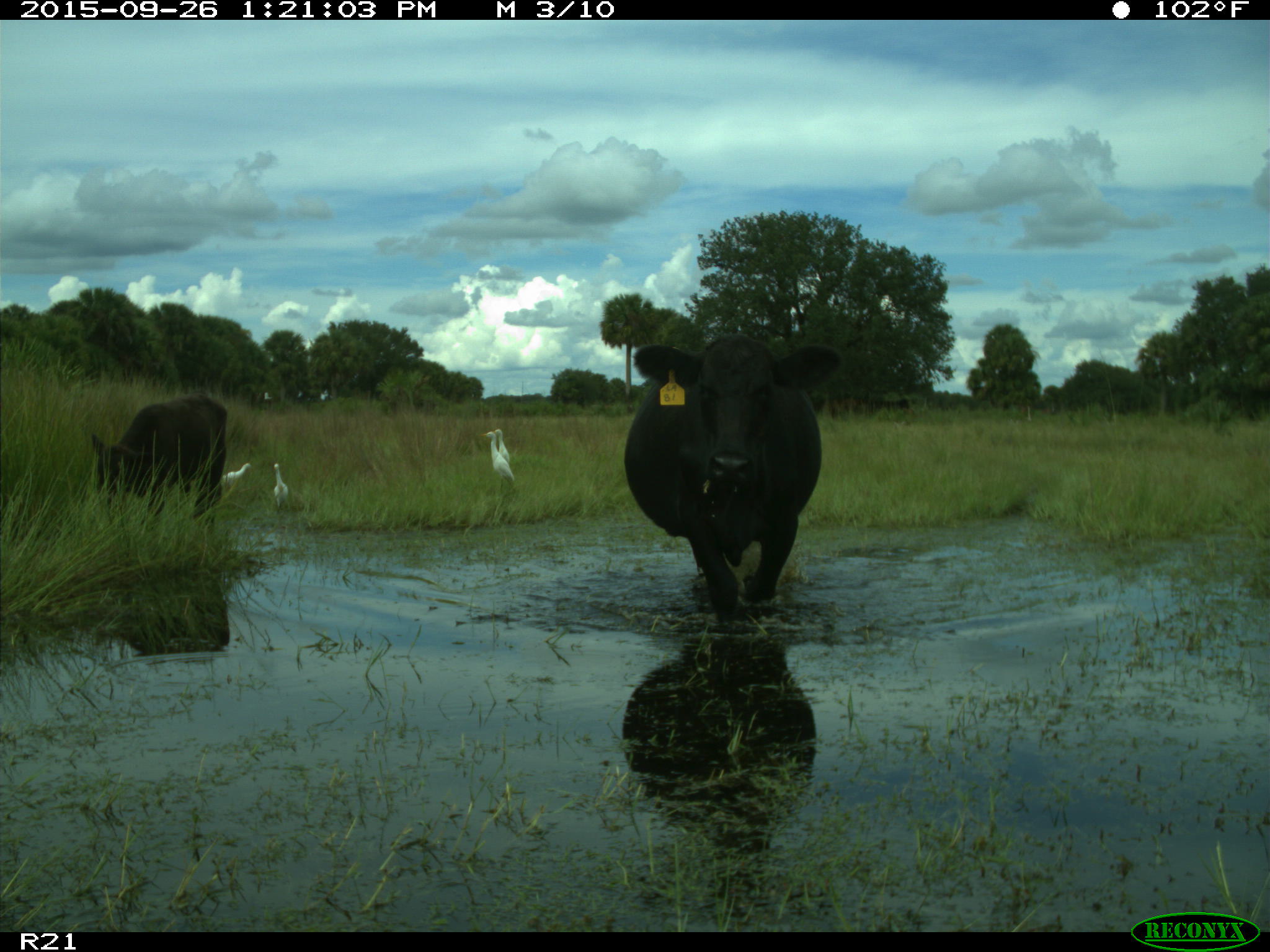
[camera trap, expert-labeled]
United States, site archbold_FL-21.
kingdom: Animalia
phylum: Chordata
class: Mammalia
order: Artiodactyla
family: Bovidae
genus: Bos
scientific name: Bos taurus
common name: domestic cow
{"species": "Bos taurus (domestic cow)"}